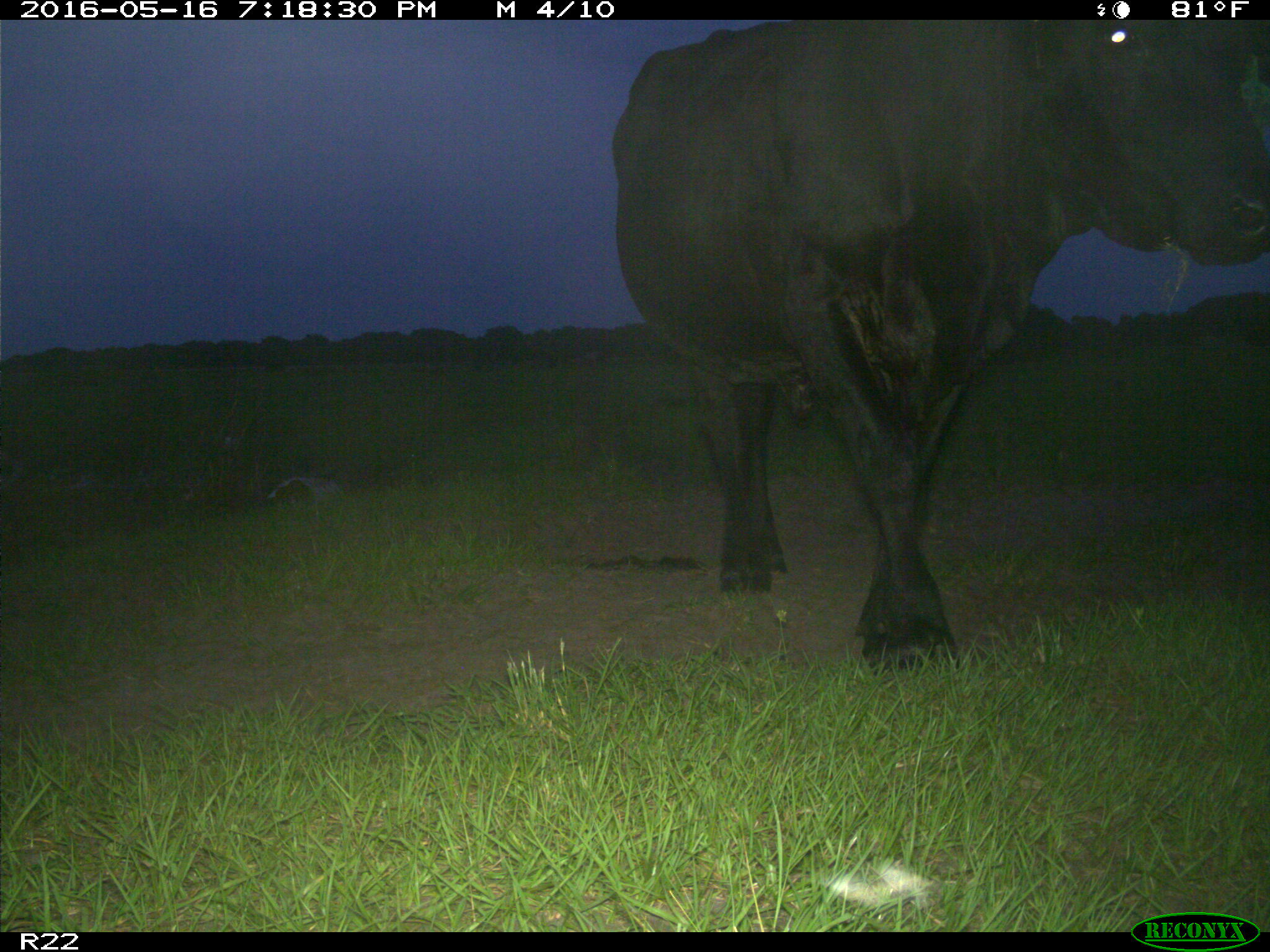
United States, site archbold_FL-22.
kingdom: Animalia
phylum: Chordata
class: Mammalia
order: Artiodactyla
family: Bovidae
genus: Bos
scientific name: Bos taurus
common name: domestic cow